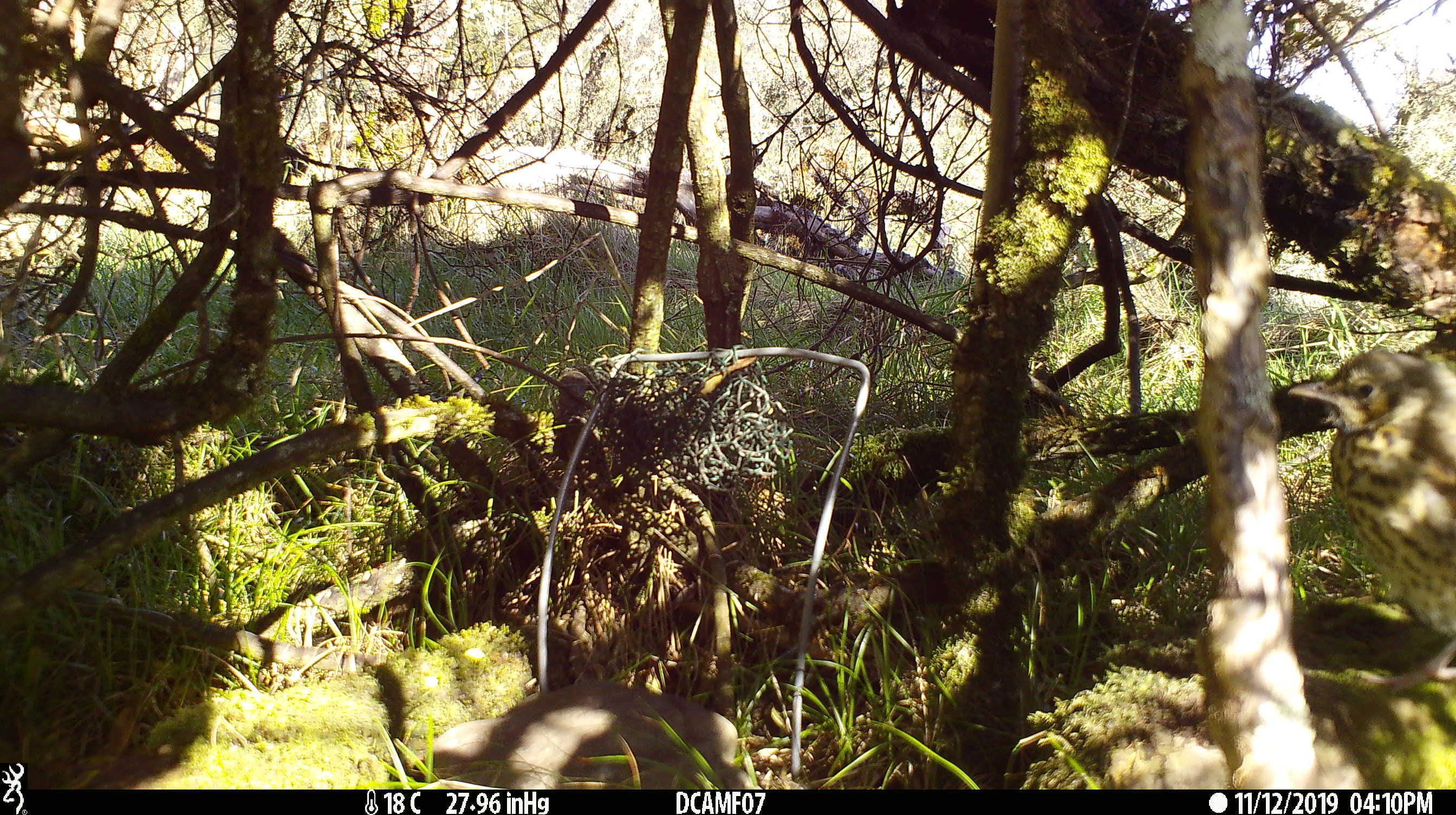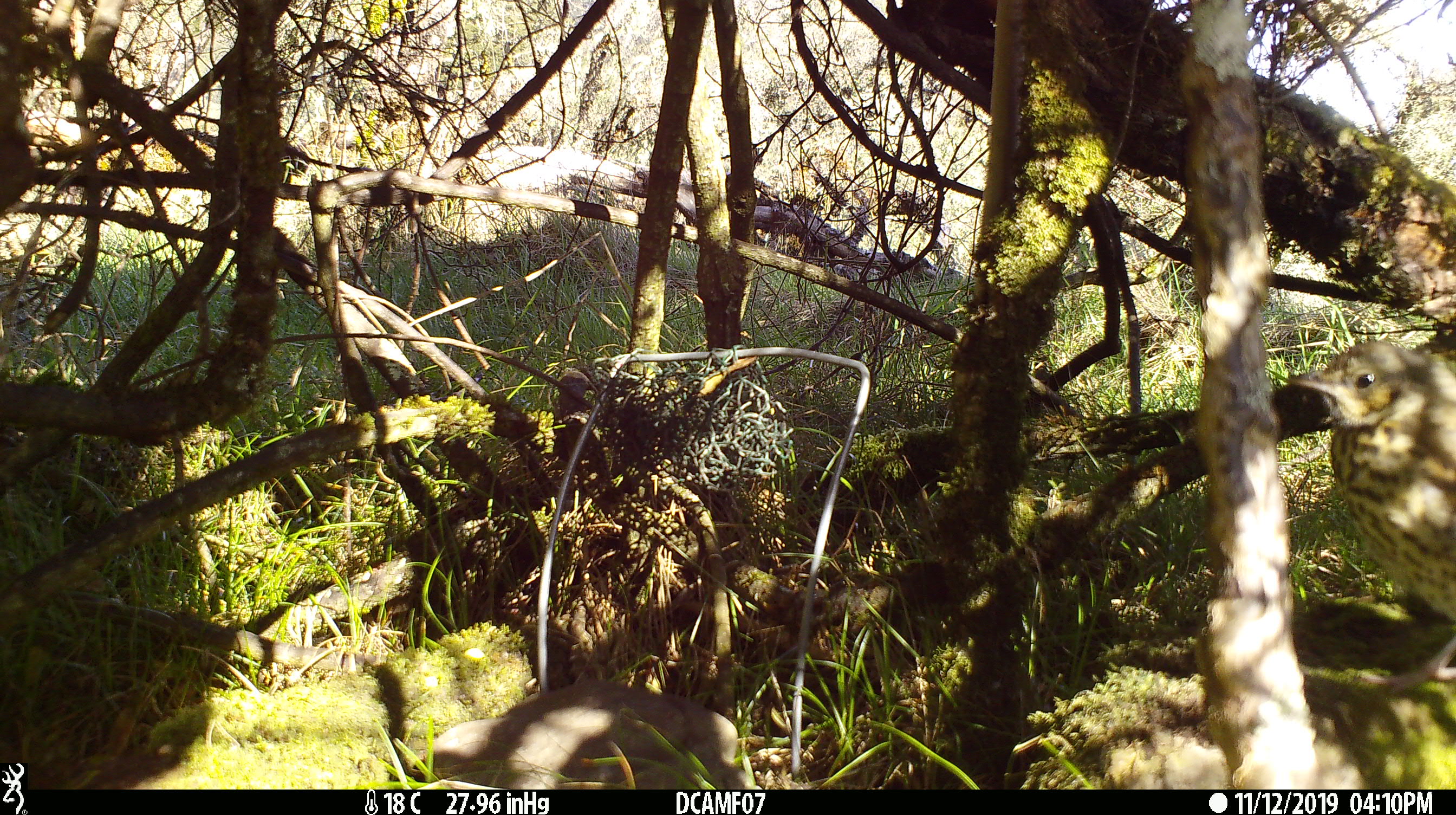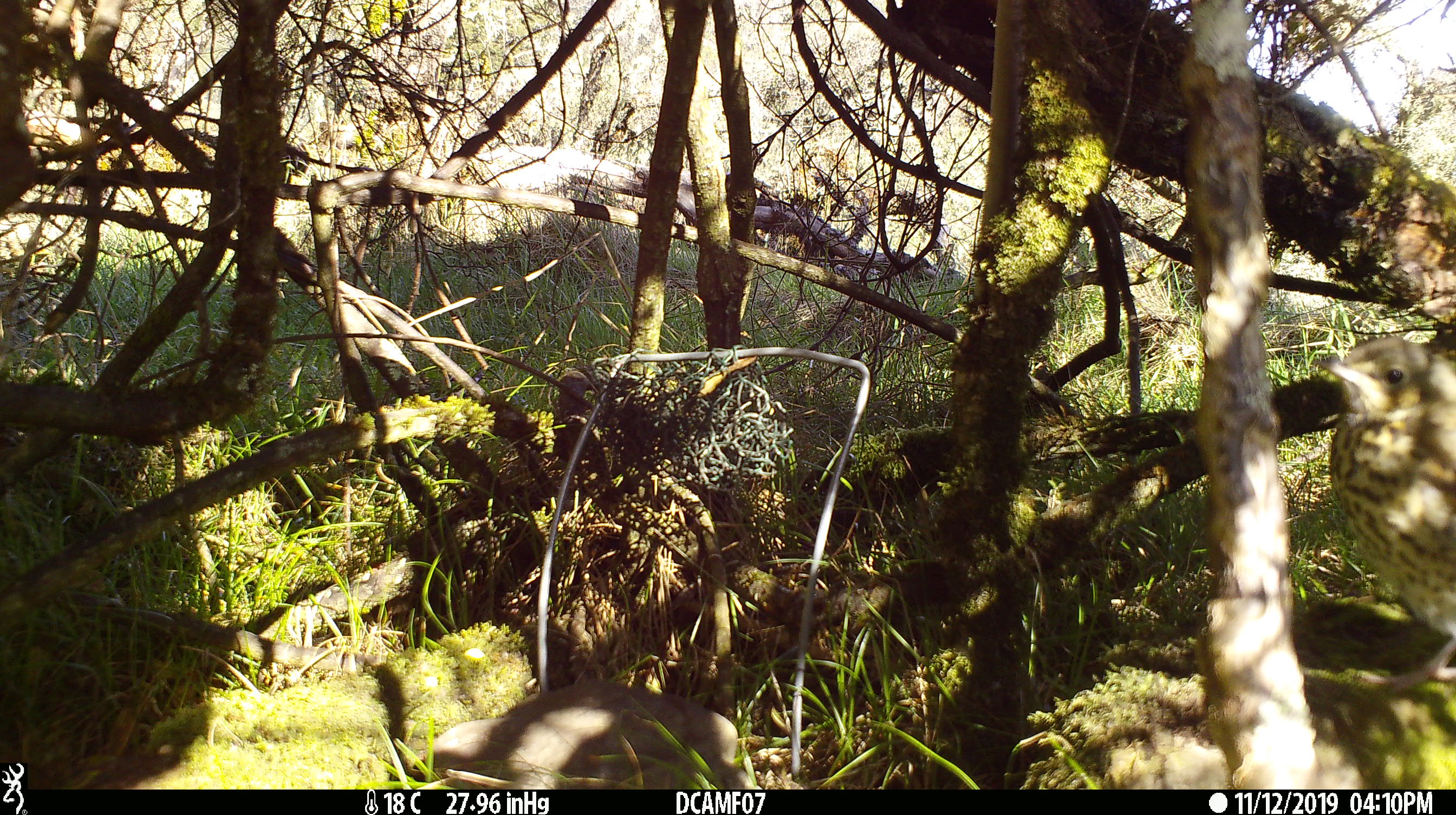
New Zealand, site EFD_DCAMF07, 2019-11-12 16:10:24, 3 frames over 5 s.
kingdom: Animalia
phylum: Chordata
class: Aves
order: Passeriformes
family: Turdidae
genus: Turdus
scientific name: Turdus philomelos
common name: song thrush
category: thrush